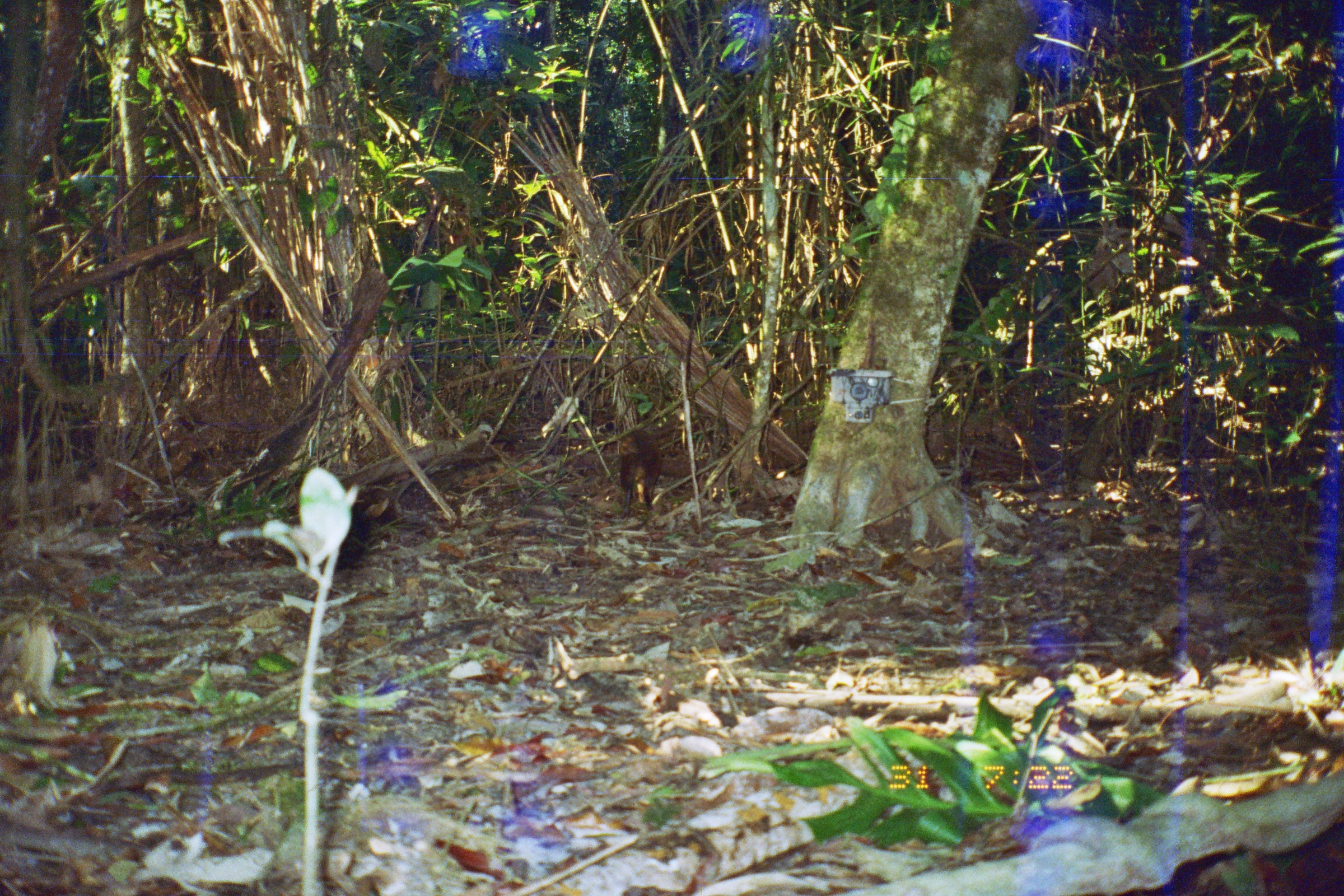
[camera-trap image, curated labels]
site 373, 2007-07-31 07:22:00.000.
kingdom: Animalia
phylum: Chordata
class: Mammalia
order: Rodentia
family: Dasyproctidae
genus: Dasyprocta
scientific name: Dasyprocta punctata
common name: central american agouti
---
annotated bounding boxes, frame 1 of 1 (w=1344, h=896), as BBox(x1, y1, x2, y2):
dasyprocta punctata: BBox(617, 429, 661, 519)